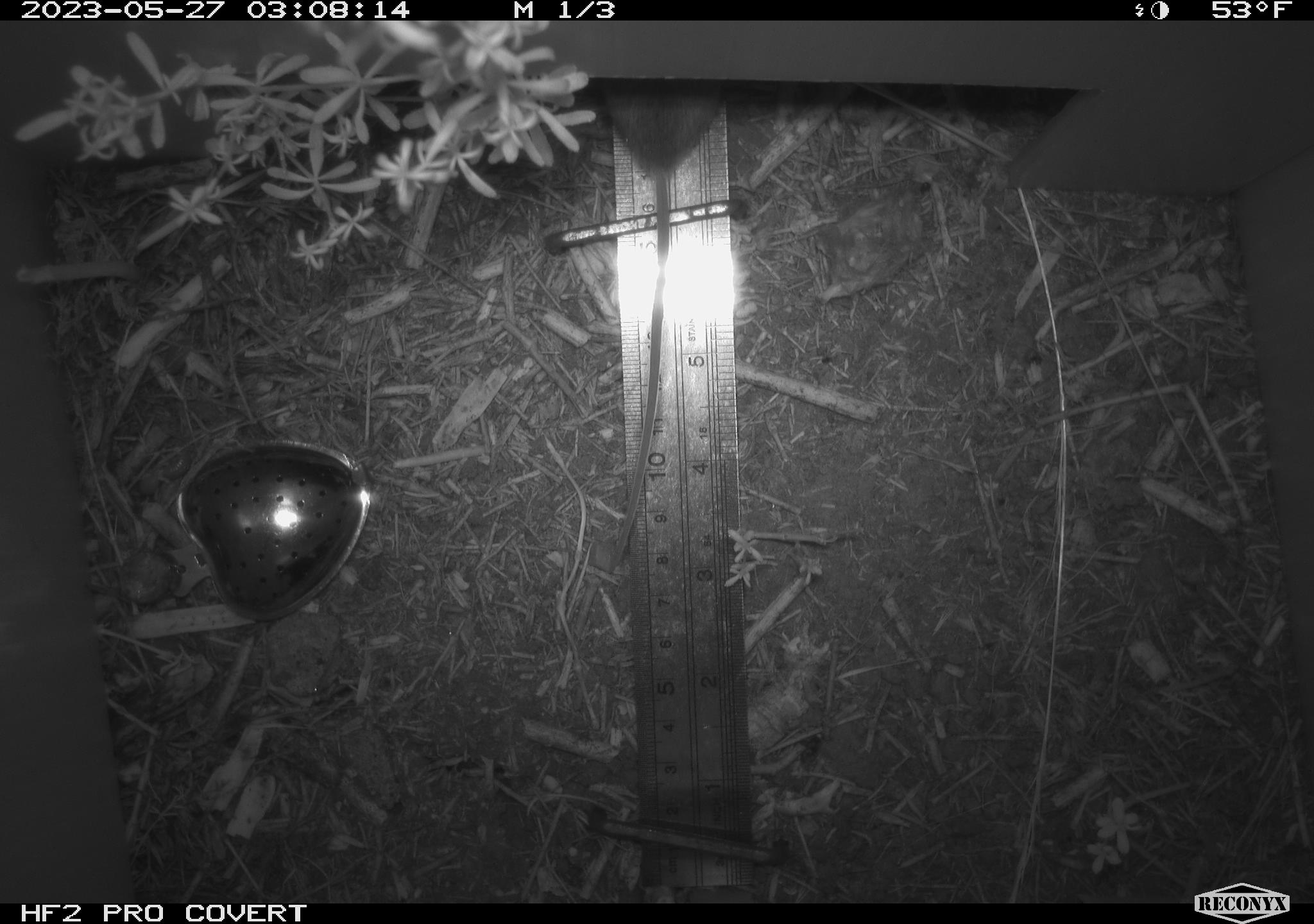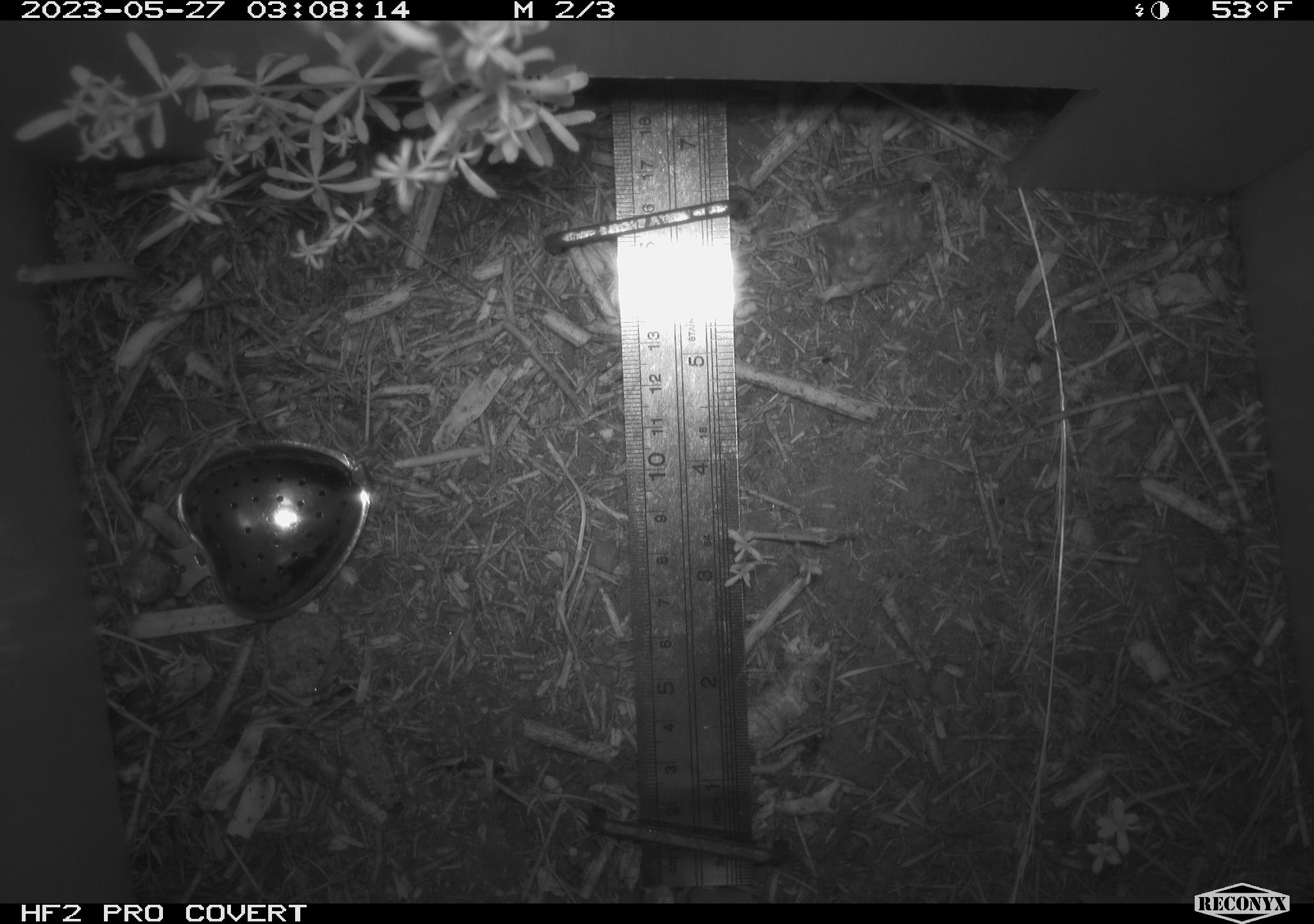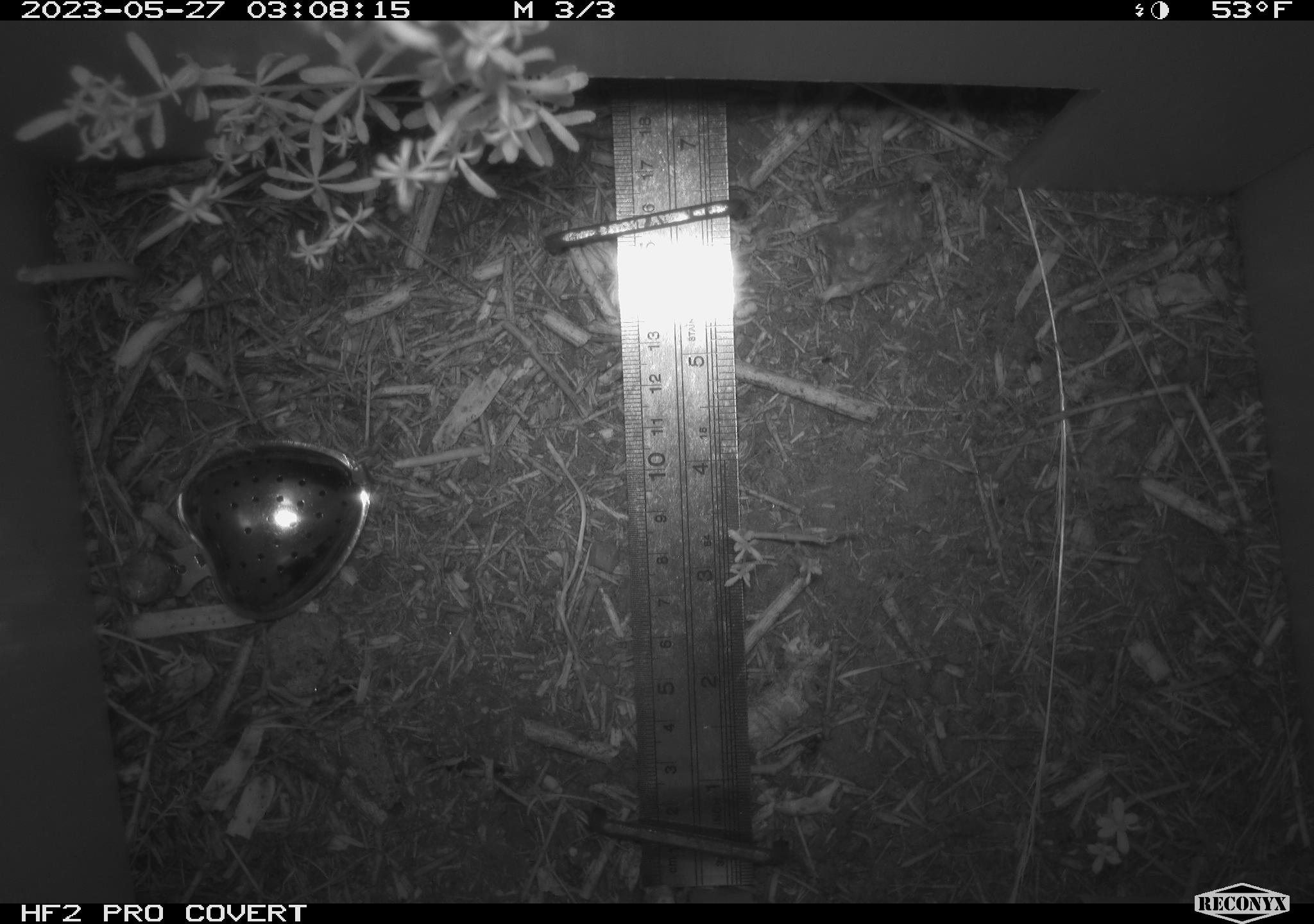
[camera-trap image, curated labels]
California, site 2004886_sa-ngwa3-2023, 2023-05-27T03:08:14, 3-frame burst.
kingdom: Animalia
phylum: Chordata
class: Mammalia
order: Rodentia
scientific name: Rodentia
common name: mouse species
Mouse species (Rodentia).